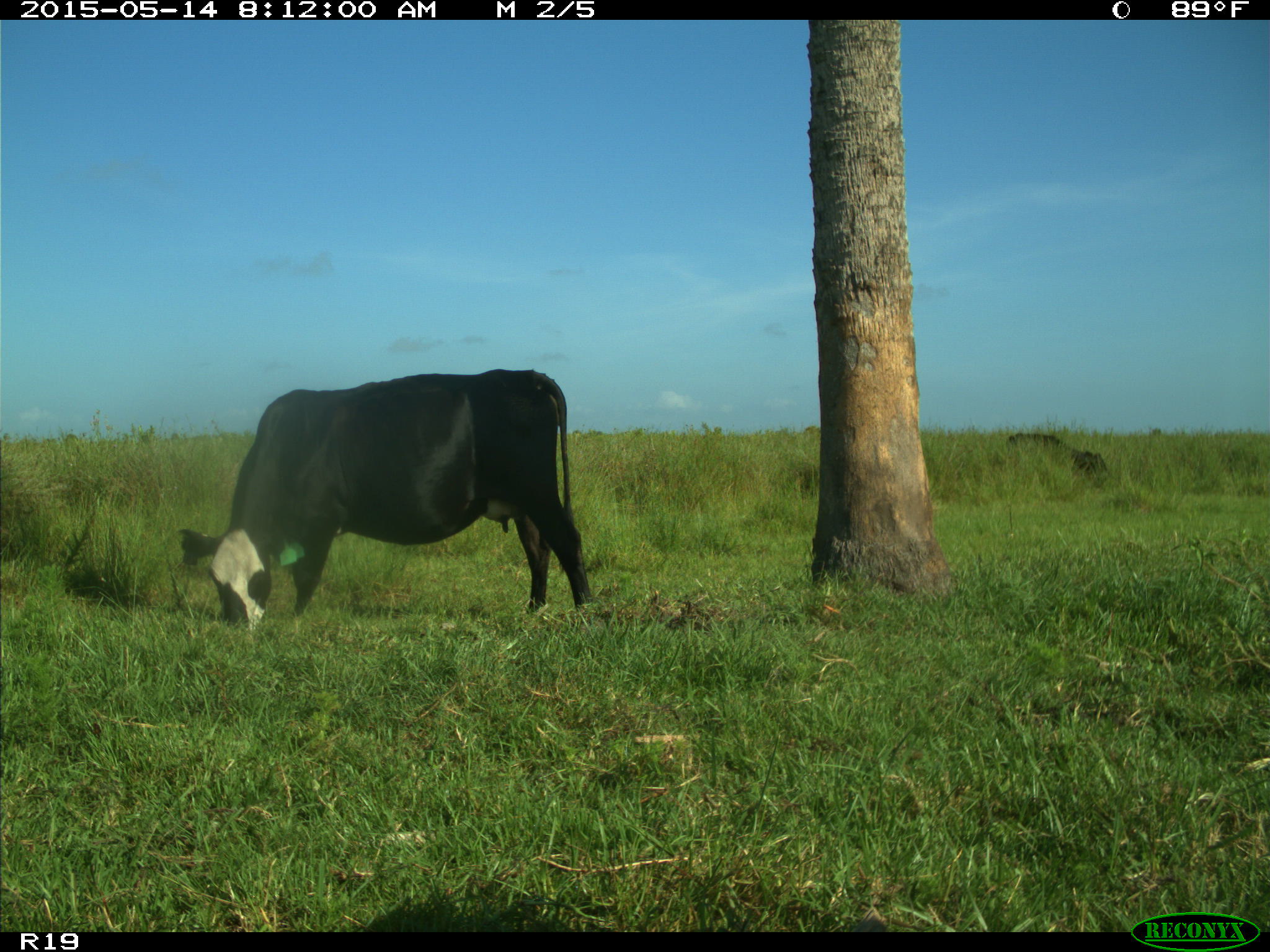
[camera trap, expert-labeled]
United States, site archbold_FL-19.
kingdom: Animalia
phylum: Chordata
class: Mammalia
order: Artiodactyla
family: Bovidae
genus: Bos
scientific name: Bos taurus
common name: domestic cow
Bos taurus (domestic cow).